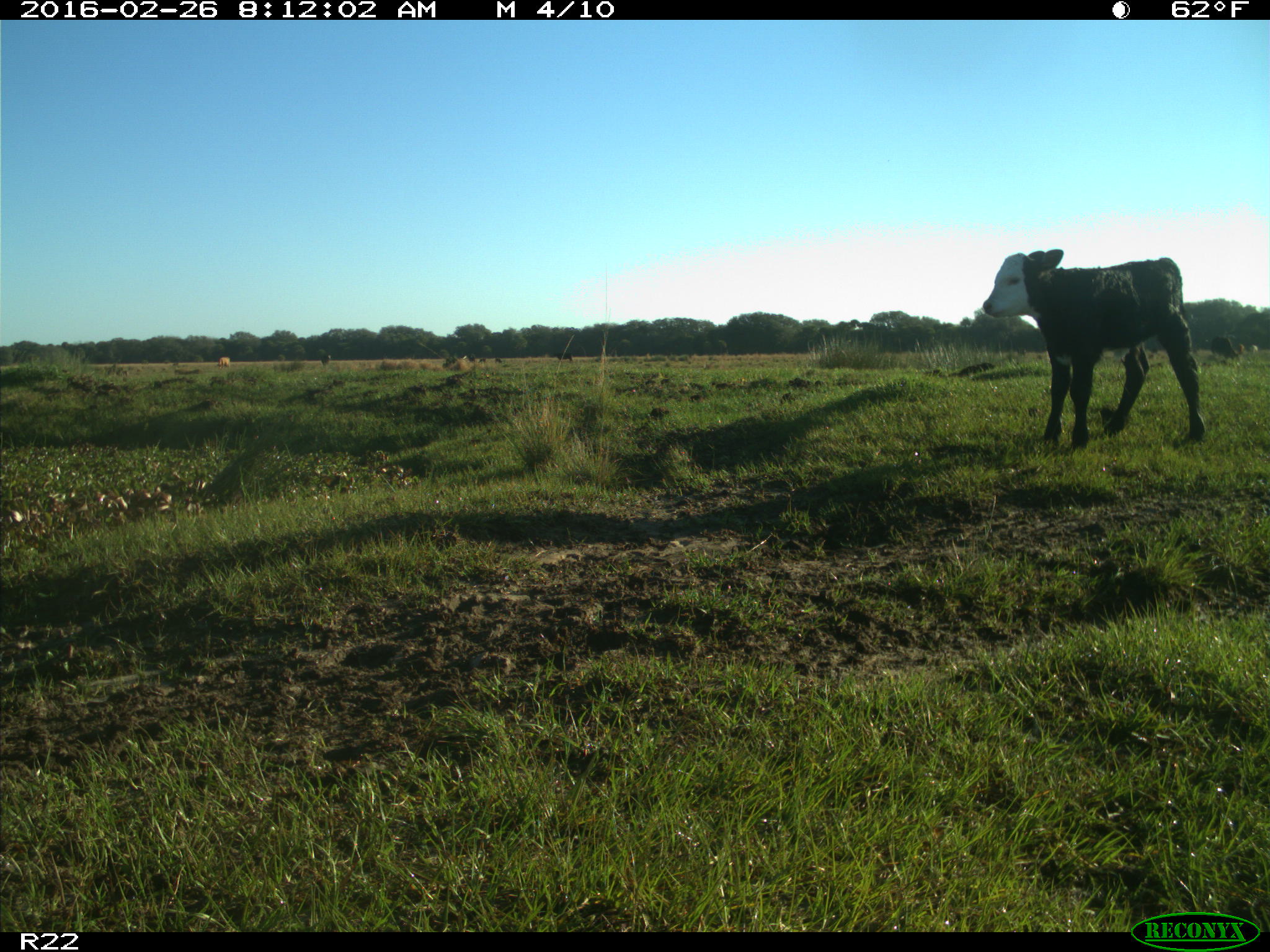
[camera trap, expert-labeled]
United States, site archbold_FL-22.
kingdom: Animalia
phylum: Chordata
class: Mammalia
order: Artiodactyla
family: Bovidae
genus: Bos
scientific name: Bos taurus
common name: domestic cow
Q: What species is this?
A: Bos taurus (domestic cow).